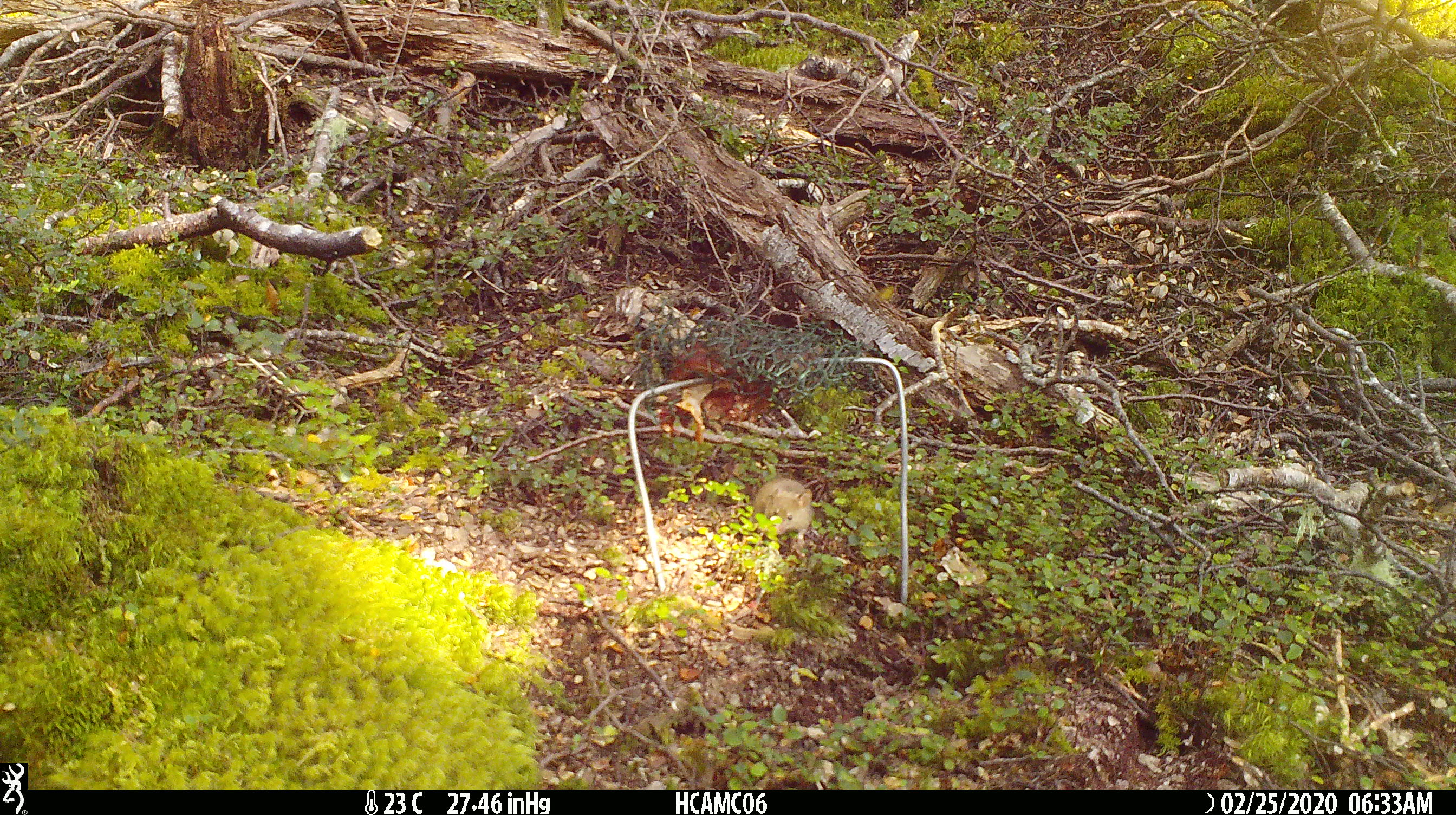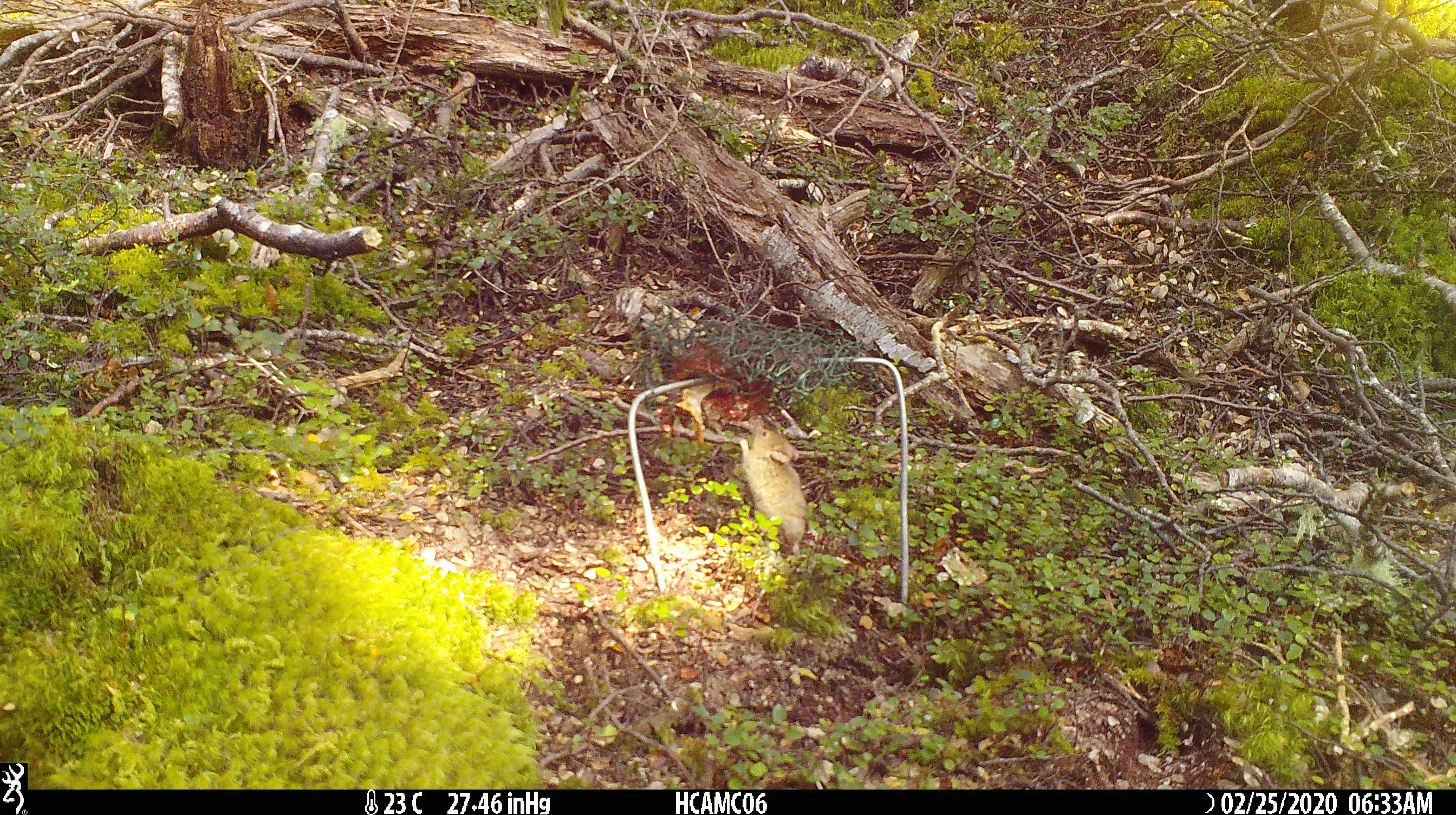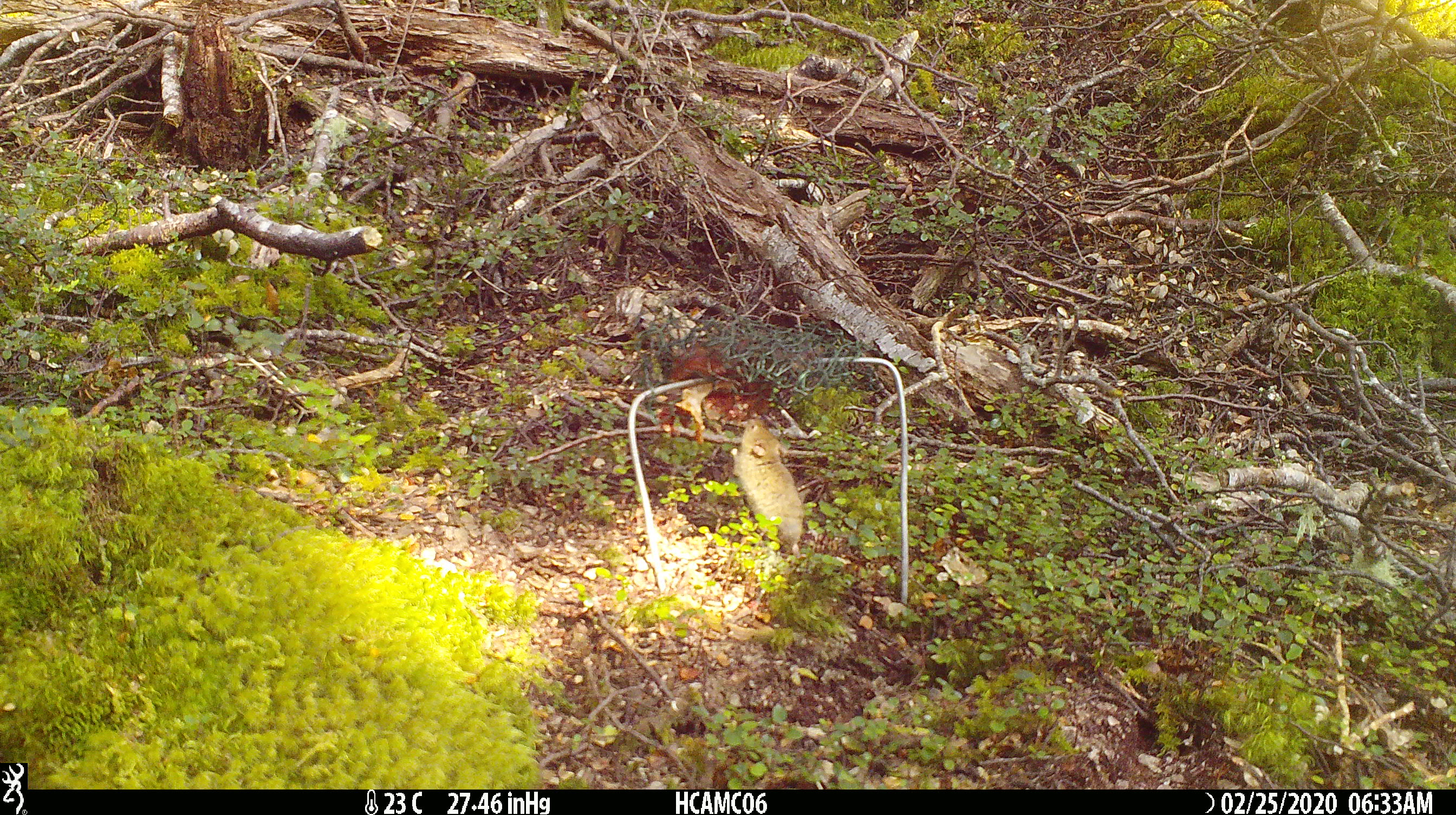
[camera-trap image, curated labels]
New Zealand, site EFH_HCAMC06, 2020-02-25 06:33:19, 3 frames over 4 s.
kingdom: Animalia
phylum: Chordata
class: Mammalia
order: Rodentia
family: Muridae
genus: Mus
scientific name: Mus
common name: mouse